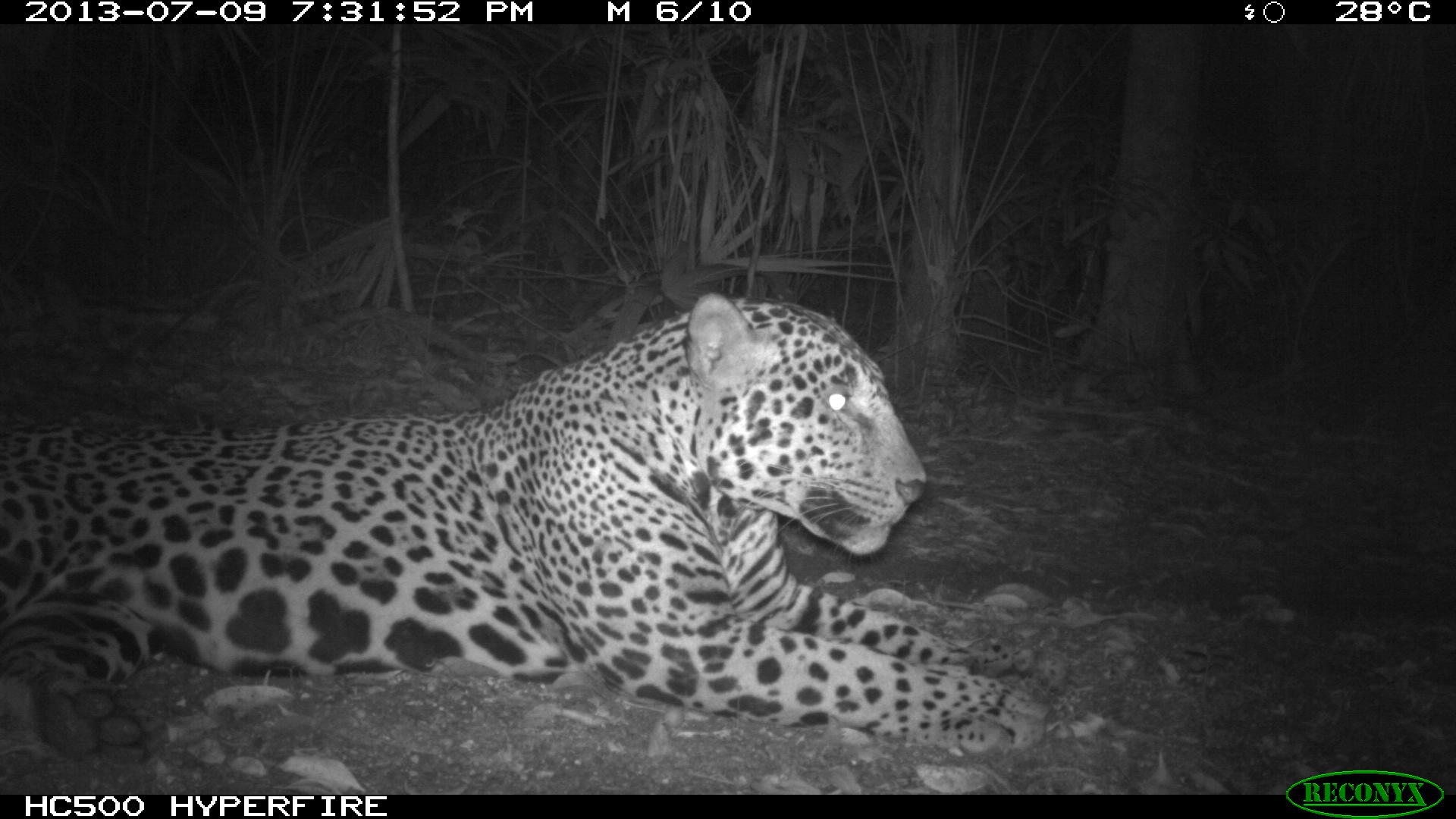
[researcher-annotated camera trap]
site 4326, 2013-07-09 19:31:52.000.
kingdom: Animalia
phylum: Chordata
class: Mammalia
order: Carnivora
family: Felidae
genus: Panthera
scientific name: Panthera onca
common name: jaguar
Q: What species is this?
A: Panthera onca (jaguar).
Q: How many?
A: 1.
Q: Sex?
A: Male.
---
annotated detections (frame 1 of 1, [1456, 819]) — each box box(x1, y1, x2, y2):
panthera onca: box(0, 291, 1076, 776)